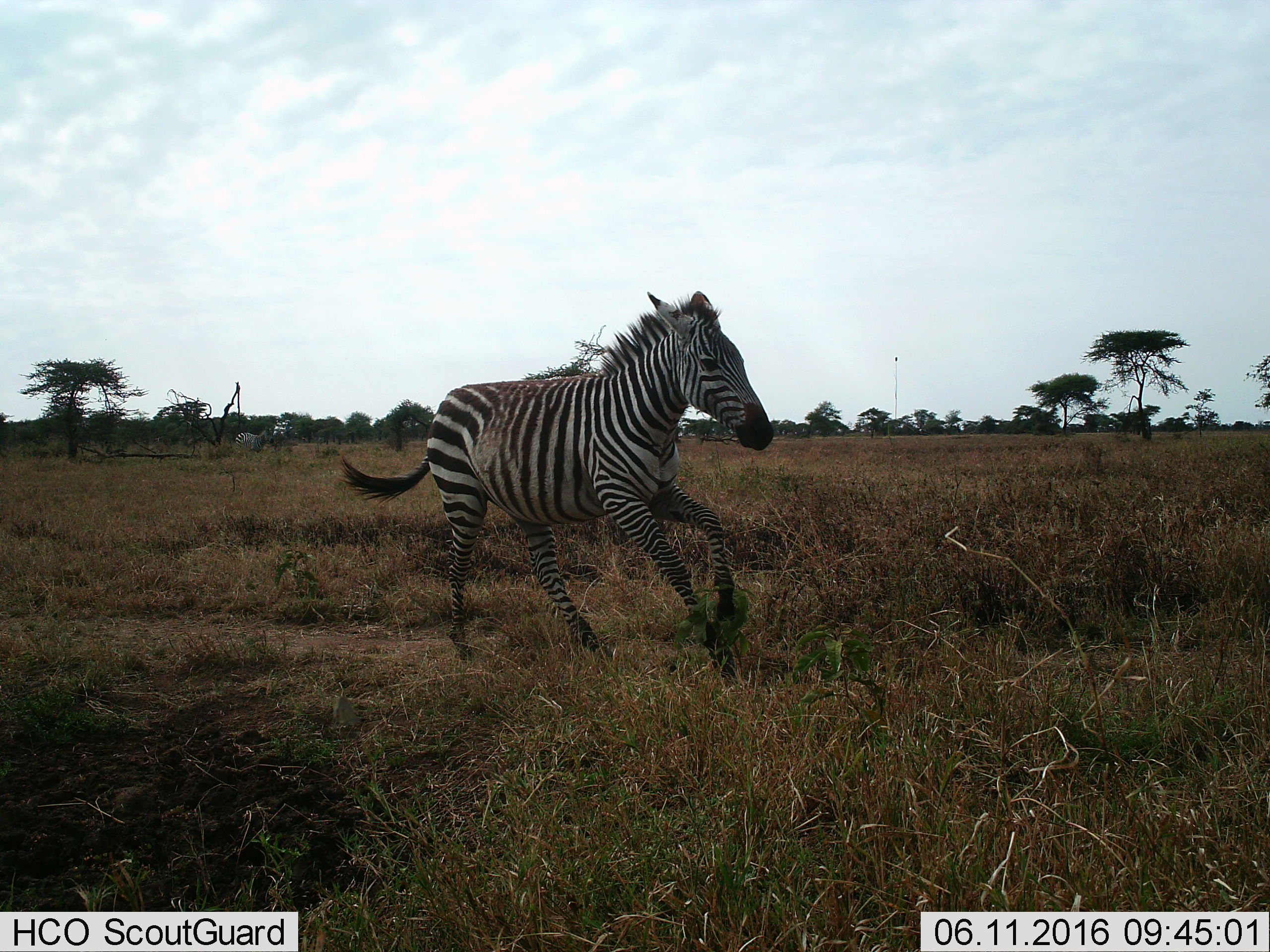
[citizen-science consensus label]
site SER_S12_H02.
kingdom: Animalia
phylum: Chordata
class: Mammalia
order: Perissodactyla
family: Equidae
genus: Equus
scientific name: Equus quagga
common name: plains zebra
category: zebraplains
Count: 1.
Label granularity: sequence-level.